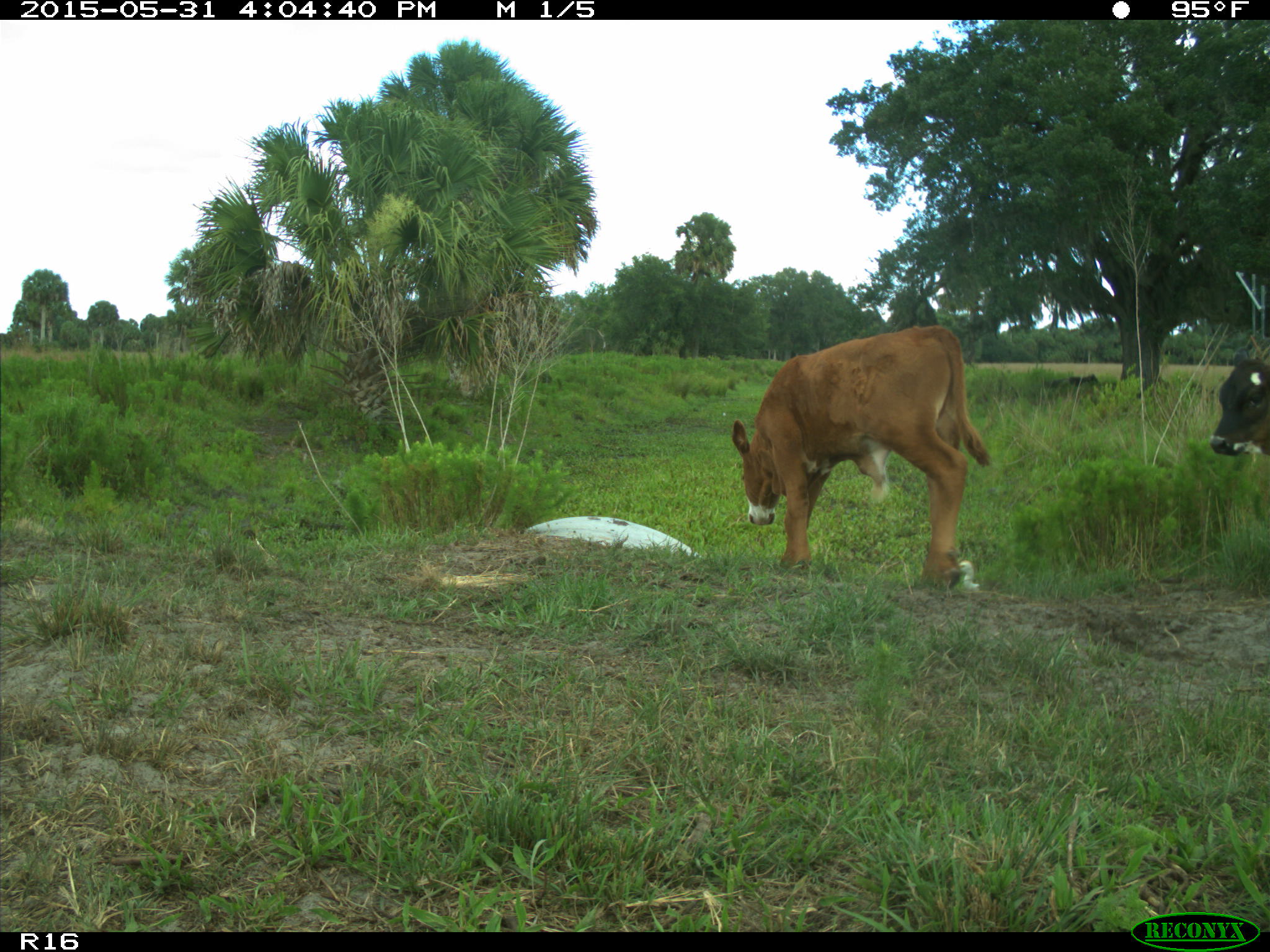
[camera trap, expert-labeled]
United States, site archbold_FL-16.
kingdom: Animalia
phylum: Chordata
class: Mammalia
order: Artiodactyla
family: Bovidae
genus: Bos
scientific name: Bos taurus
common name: domestic cow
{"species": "Bos taurus (domestic cow)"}